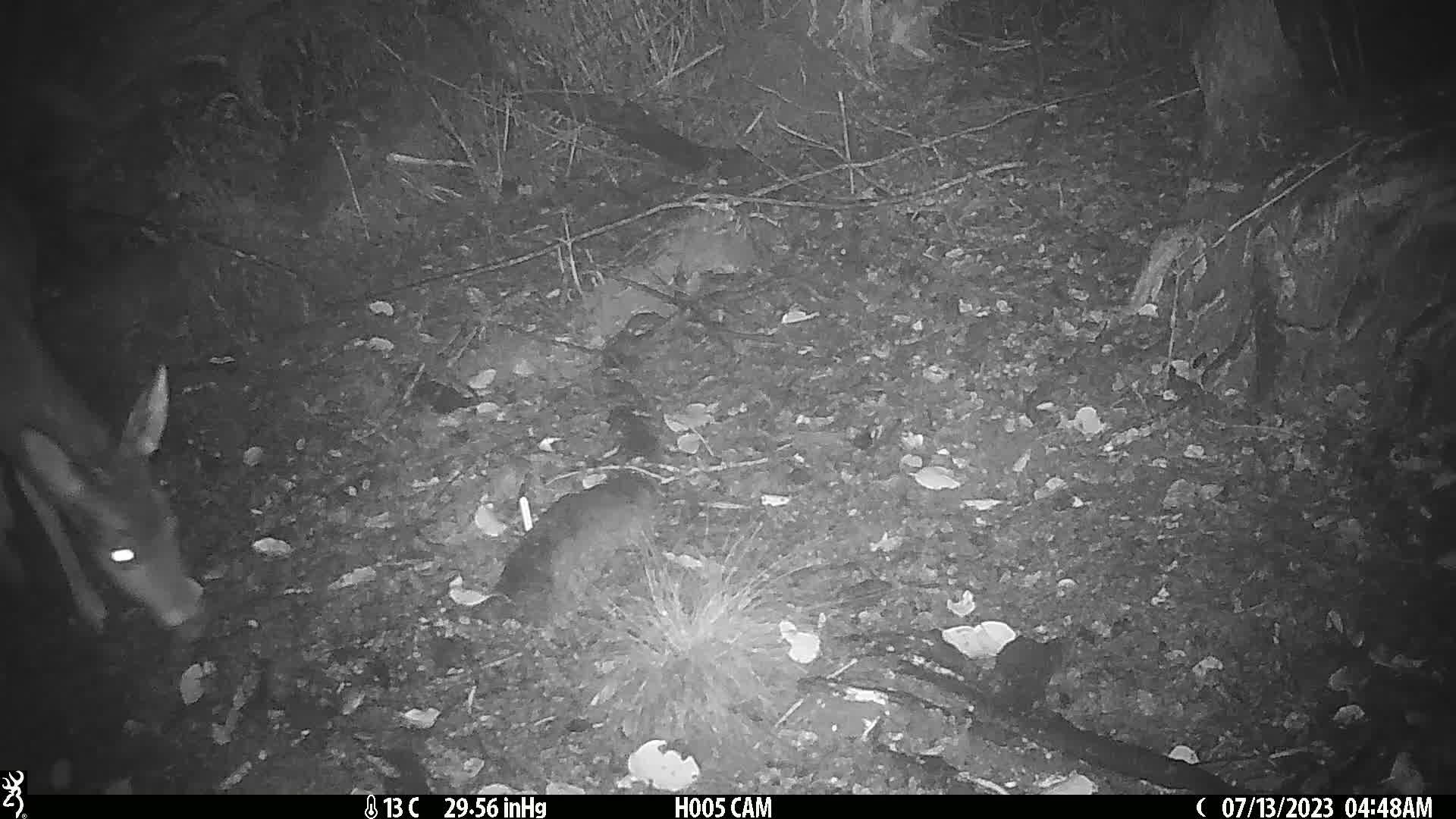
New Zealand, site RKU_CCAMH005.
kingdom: Animalia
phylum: Chordata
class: Mammalia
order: Artiodactyla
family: Cervidae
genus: Odocoileus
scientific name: Odocoileus virginianus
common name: white-tailed deer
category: white tailed deer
White tailed deer (white-tailed deer) (Odocoileus virginianus).